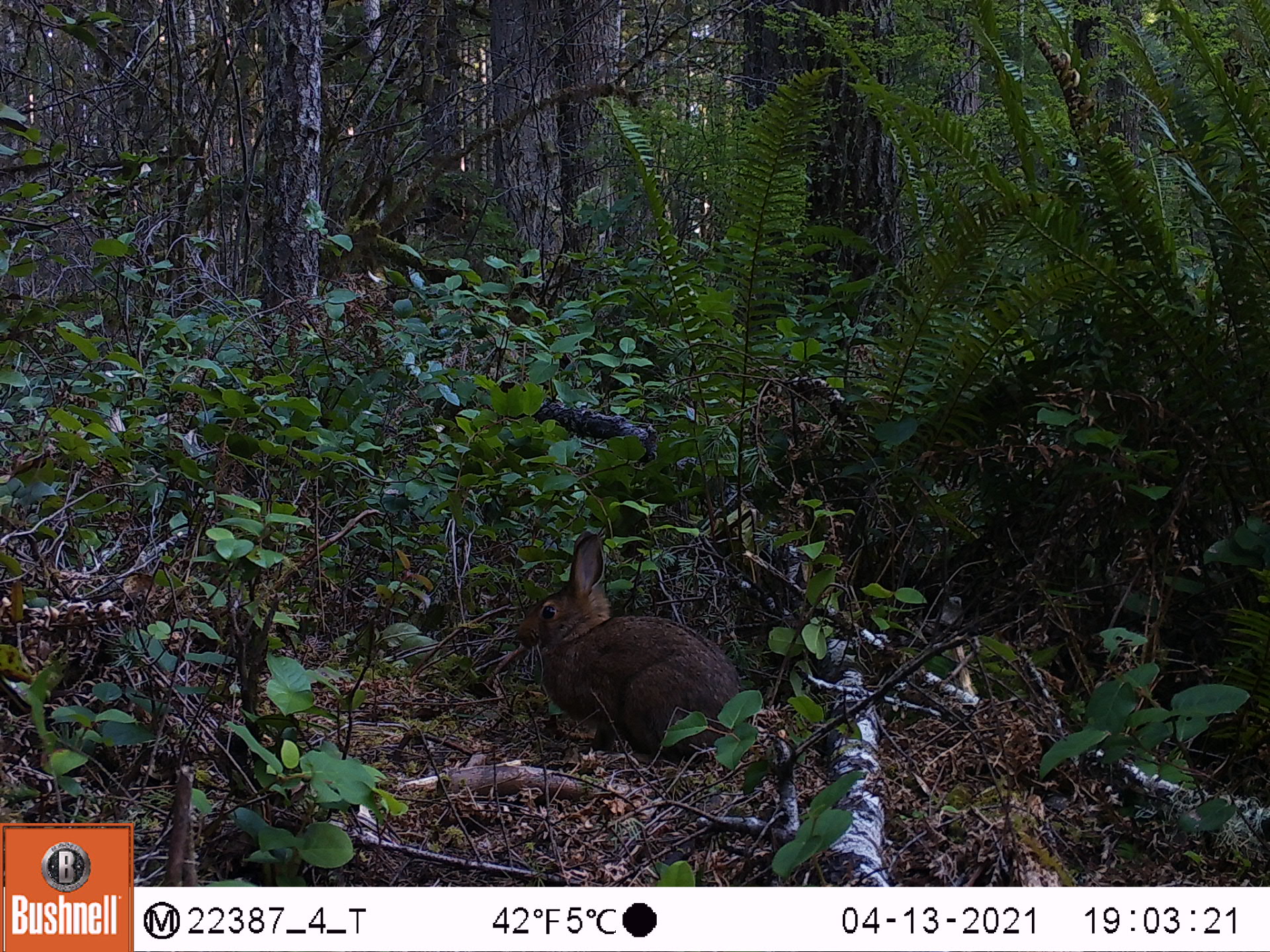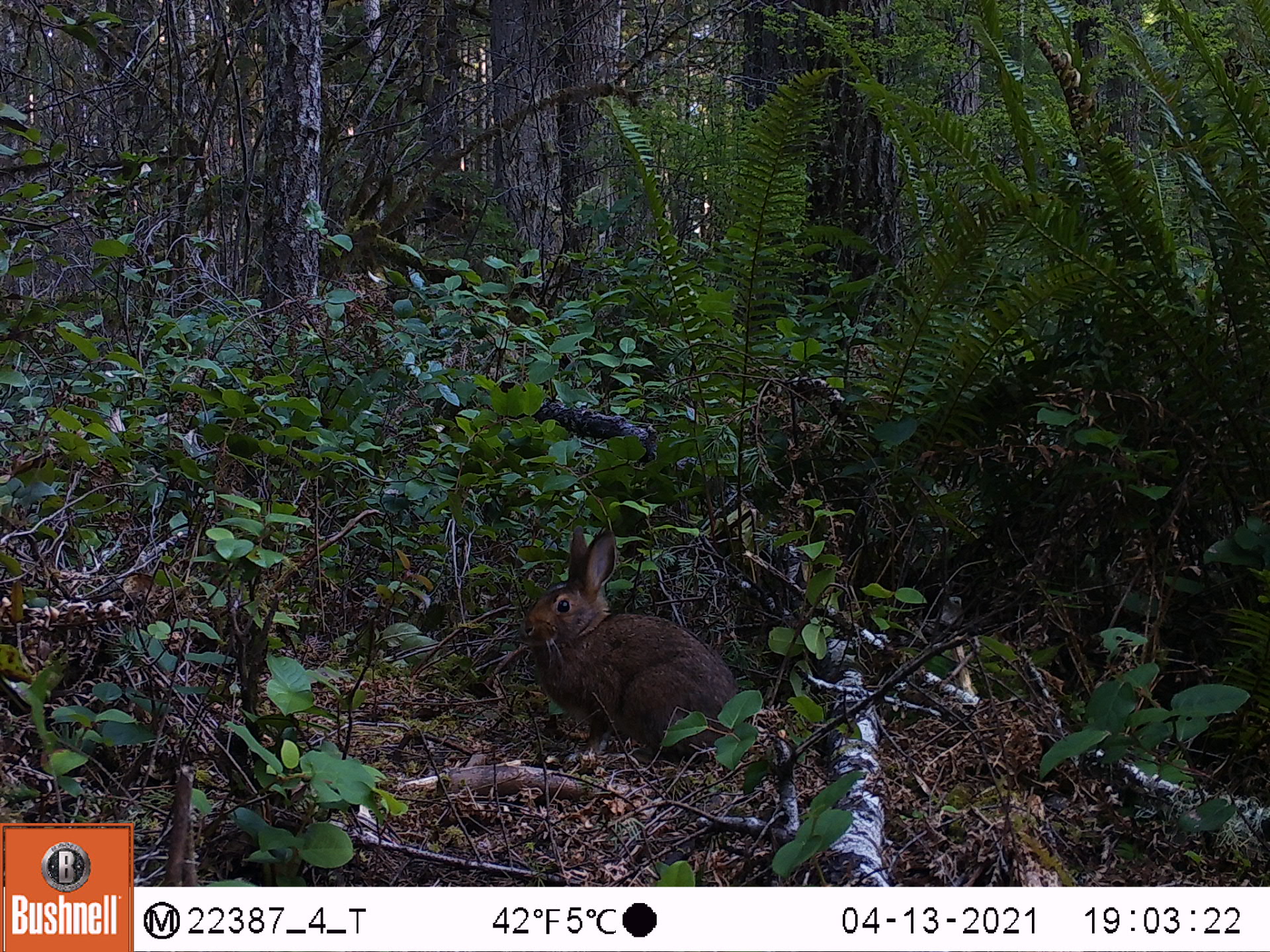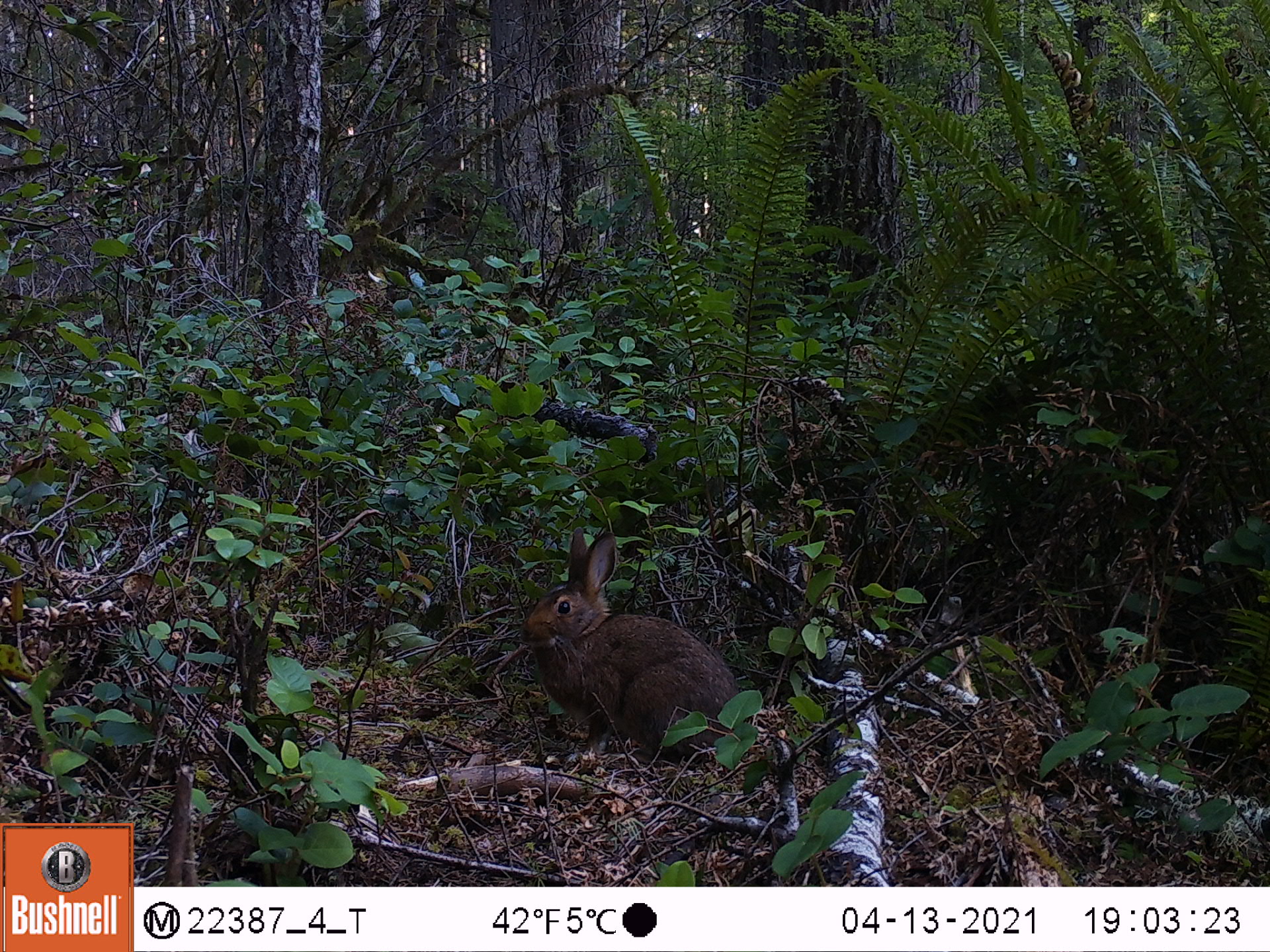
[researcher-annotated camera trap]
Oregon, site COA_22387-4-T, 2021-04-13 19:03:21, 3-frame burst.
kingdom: Animalia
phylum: Chordata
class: Mammalia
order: Lagomorpha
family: Leporidae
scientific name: Leporidae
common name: hares and rabbits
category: leporidae family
Leporidae family (hares and rabbits) (Leporidae).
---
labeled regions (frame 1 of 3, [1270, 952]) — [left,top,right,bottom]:
leporidae family: [515,527,755,771]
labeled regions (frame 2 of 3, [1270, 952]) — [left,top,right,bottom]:
leporidae family: [515,516,755,778]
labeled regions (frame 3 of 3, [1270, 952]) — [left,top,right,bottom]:
leporidae family: [518,523,752,776]